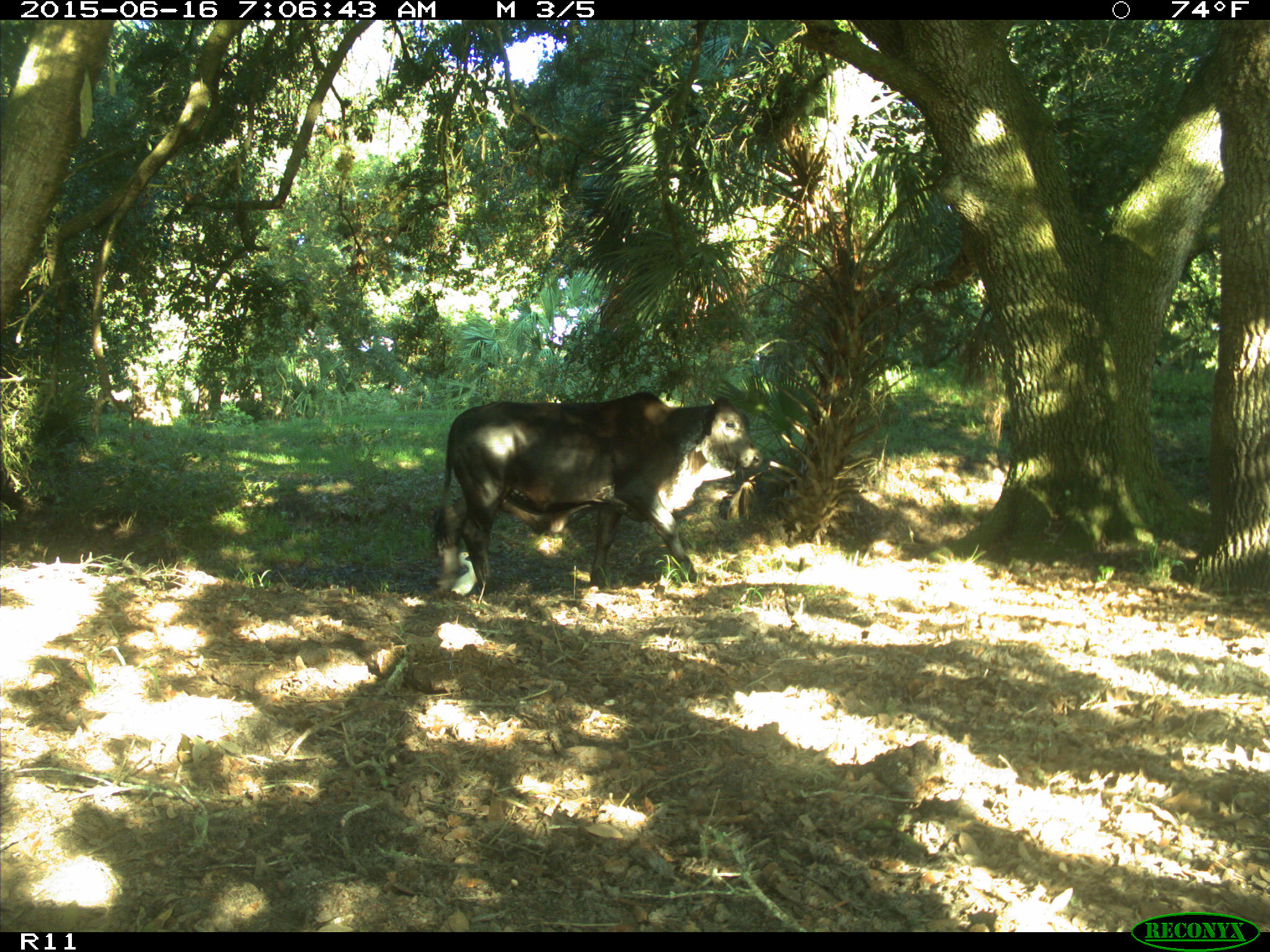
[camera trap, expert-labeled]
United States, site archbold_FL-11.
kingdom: Animalia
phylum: Chordata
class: Mammalia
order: Artiodactyla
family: Bovidae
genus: Bos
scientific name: Bos taurus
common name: domestic cow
Bos taurus (domestic cow).